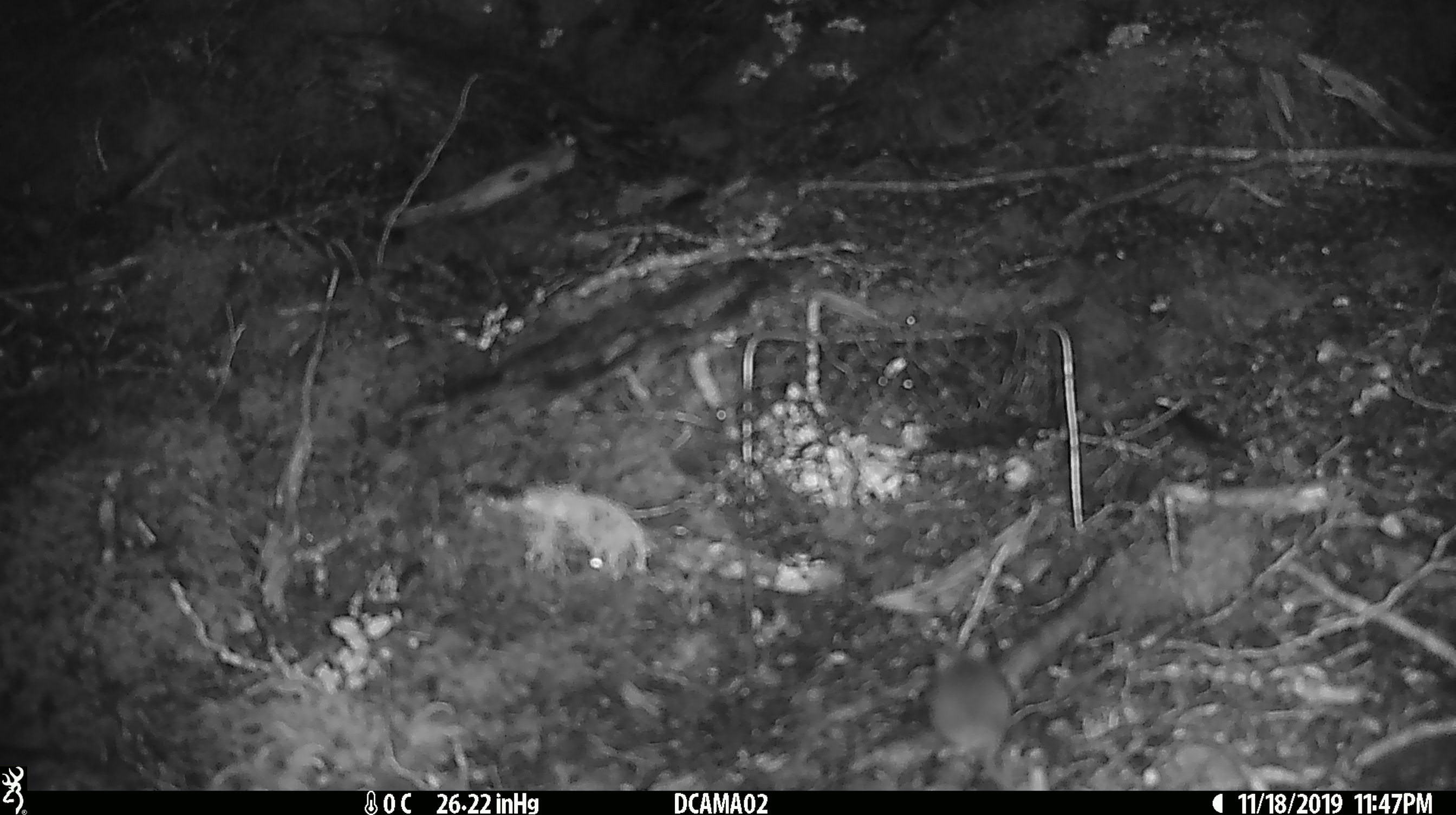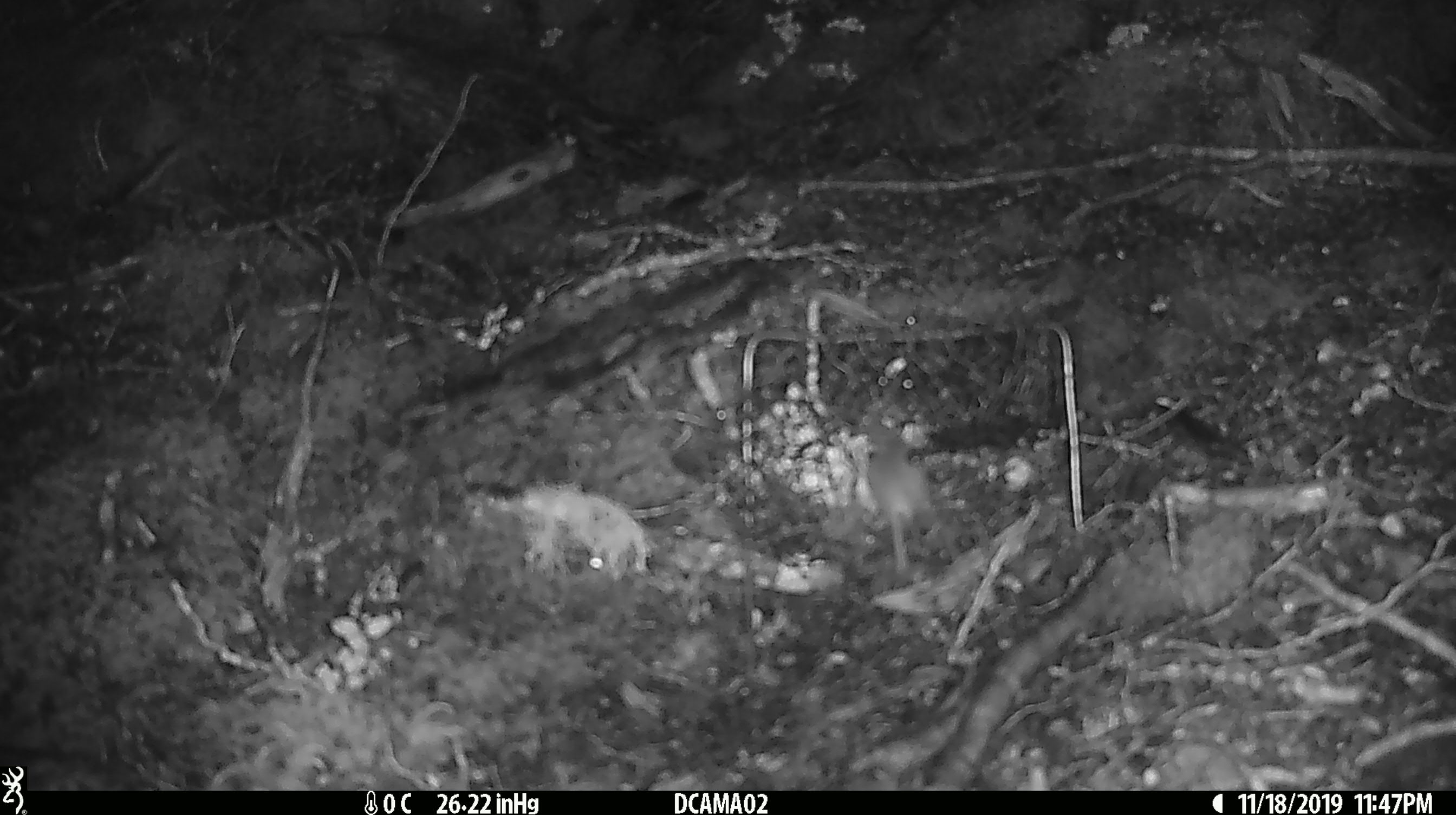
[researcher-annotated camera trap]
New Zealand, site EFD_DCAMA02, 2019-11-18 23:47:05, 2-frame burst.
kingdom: Animalia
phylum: Chordata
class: Mammalia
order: Rodentia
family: Muridae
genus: Mus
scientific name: Mus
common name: mouse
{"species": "mouse (Mus)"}